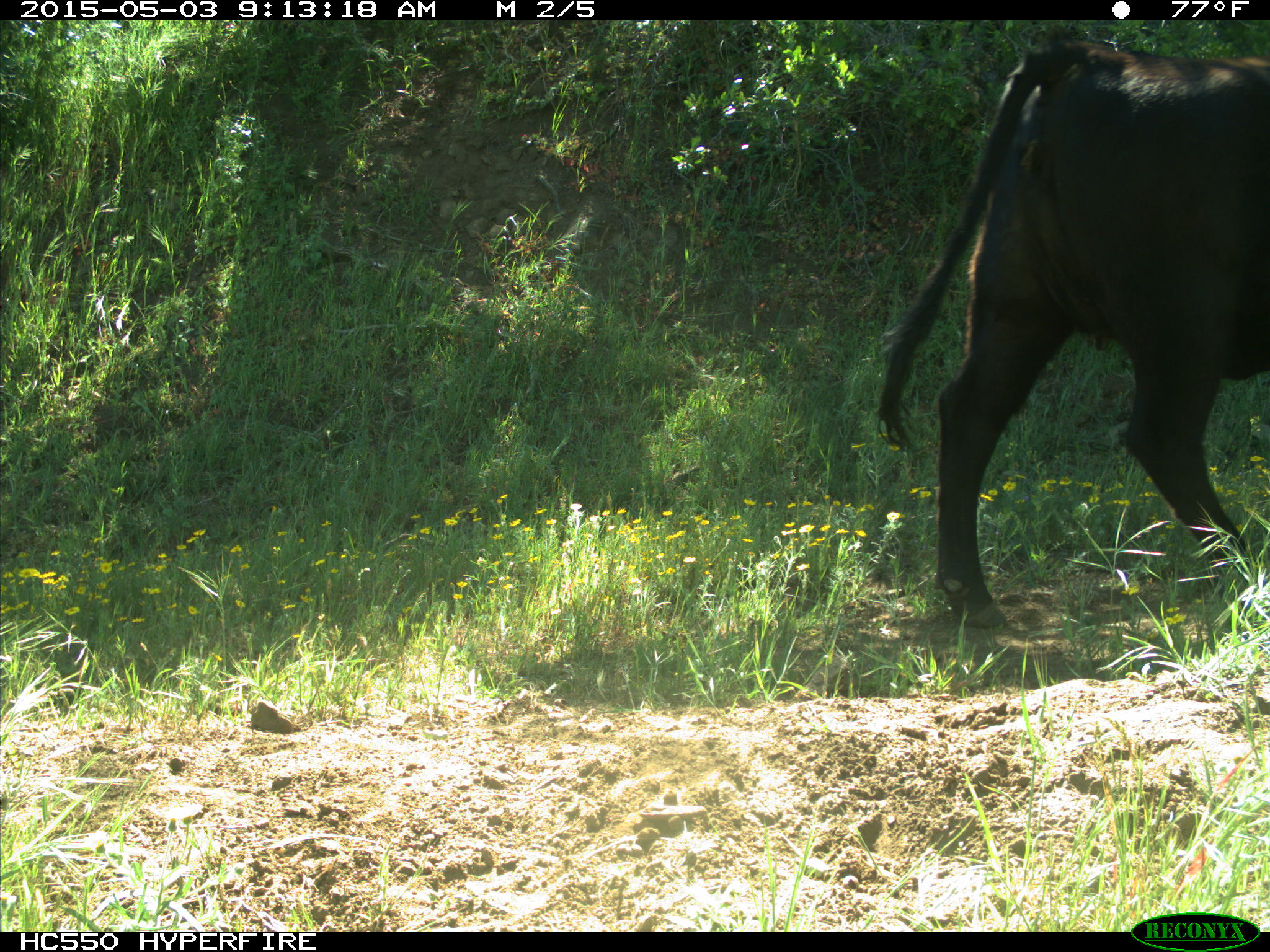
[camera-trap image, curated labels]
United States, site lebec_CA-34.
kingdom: Animalia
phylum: Chordata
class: Mammalia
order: Artiodactyla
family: Bovidae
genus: Bos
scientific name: Bos taurus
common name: domestic cow